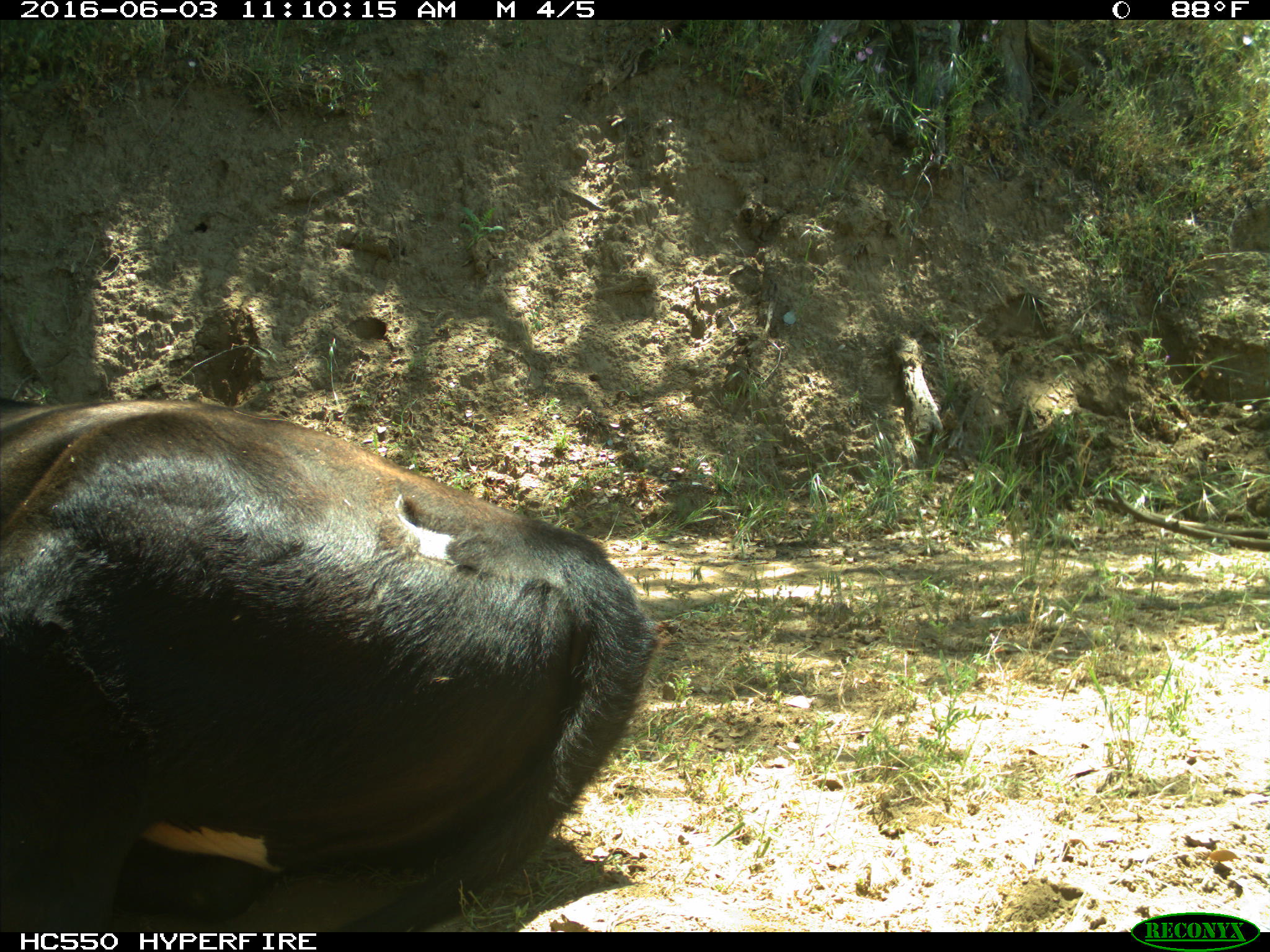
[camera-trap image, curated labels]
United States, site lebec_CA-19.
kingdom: Animalia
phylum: Chordata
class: Mammalia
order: Artiodactyla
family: Bovidae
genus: Bos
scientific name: Bos taurus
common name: domestic cow